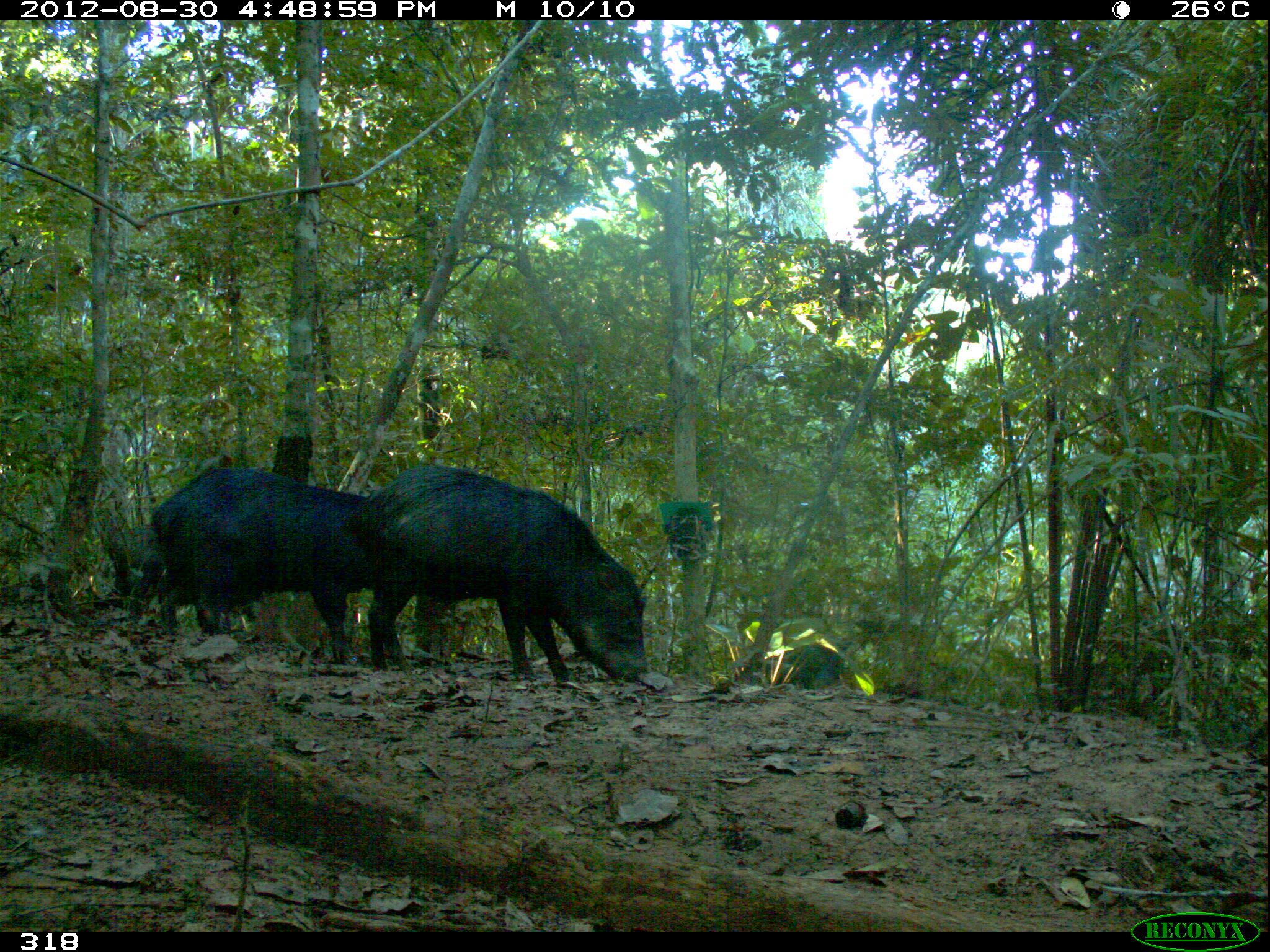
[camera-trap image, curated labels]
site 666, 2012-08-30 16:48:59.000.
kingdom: Animalia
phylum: Chordata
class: Mammalia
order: Artiodactyla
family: Tayassuidae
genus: Tayassu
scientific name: Tayassu pecari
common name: white-lipped peccary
Tayassu pecari (white-lipped peccary).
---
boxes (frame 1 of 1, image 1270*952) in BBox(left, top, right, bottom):
tayassu pecari: BBox(344, 462, 648, 688); BBox(147, 463, 371, 667); BBox(758, 636, 845, 687)